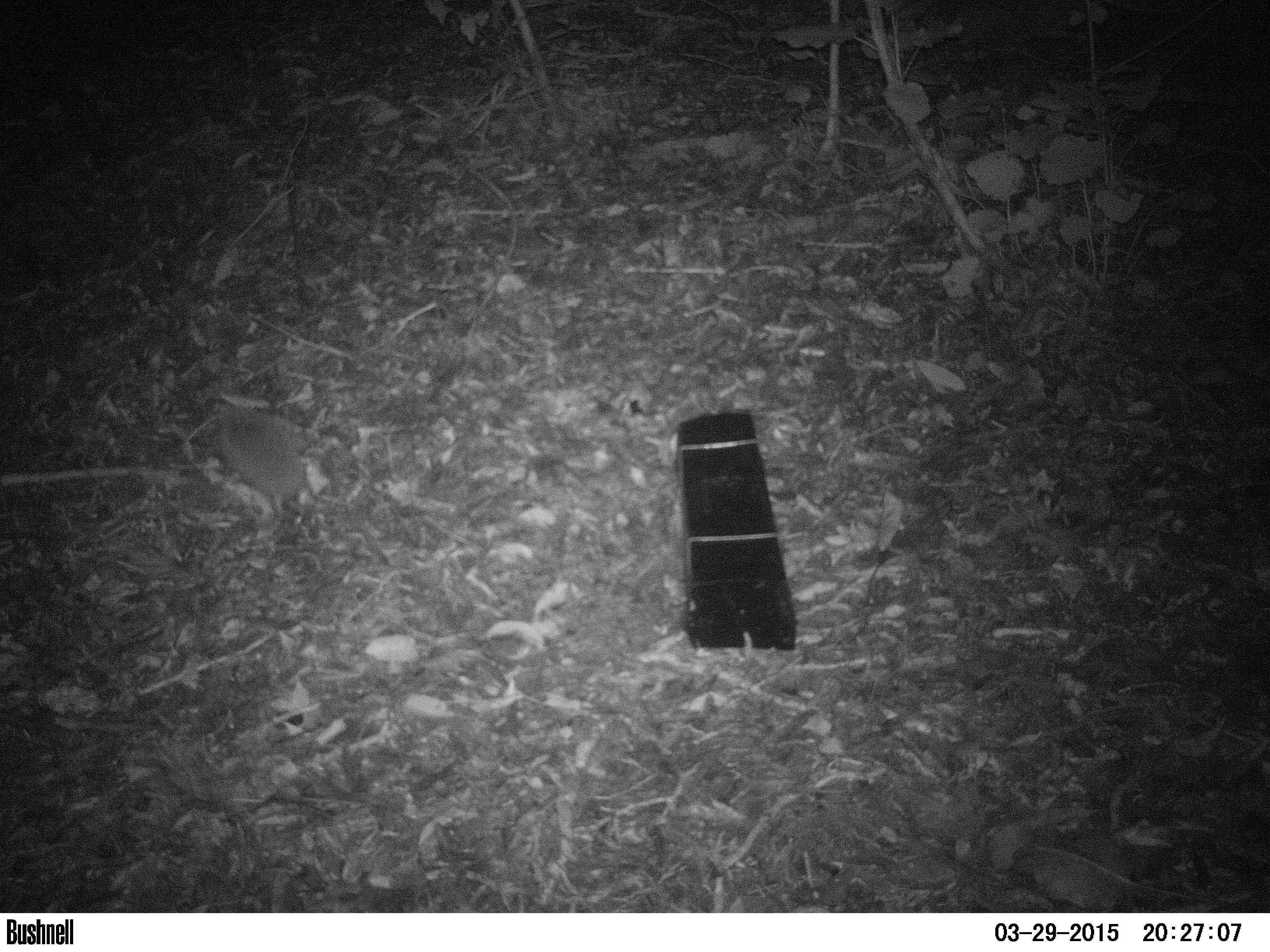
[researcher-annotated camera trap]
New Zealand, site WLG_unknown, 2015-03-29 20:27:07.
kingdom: Animalia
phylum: Chordata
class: Mammalia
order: Eulipotyphla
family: Erinaceidae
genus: Erinaceus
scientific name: Erinaceus europaeus europaeus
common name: european hedgehog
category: hedgehog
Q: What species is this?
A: Hedgehog (european hedgehog) (Erinaceus europaeus europaeus).